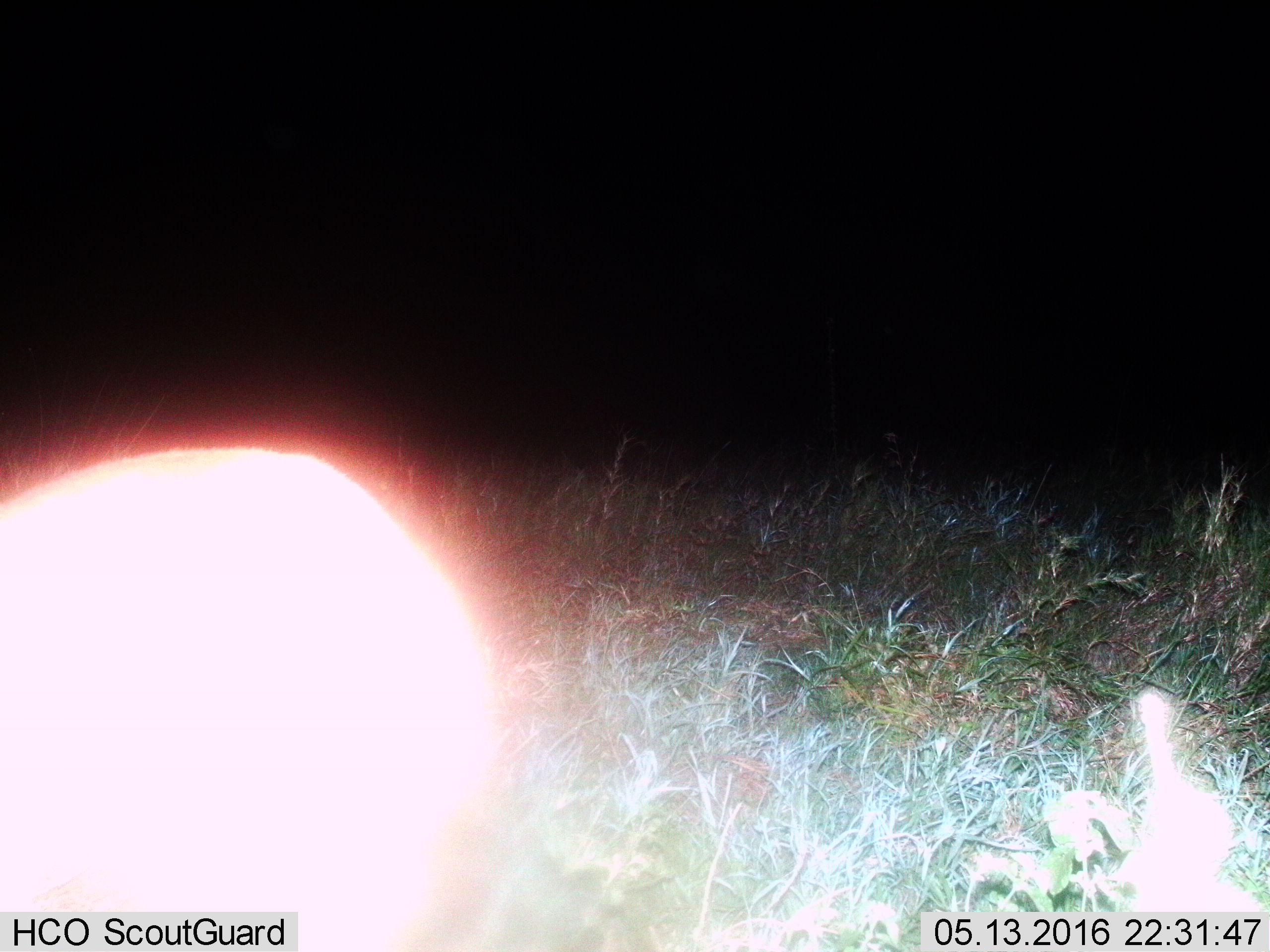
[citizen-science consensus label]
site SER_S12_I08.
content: unidentified animal